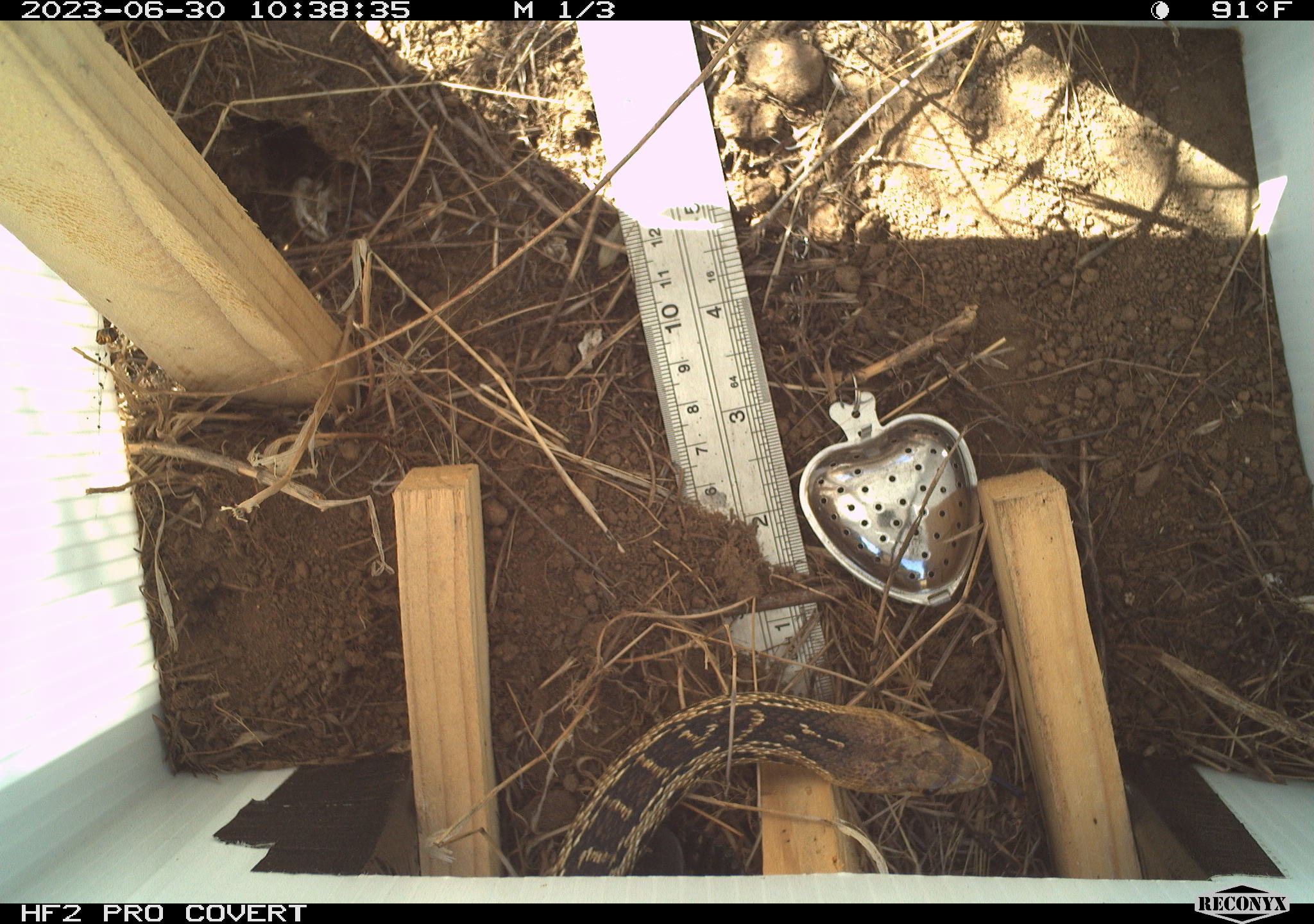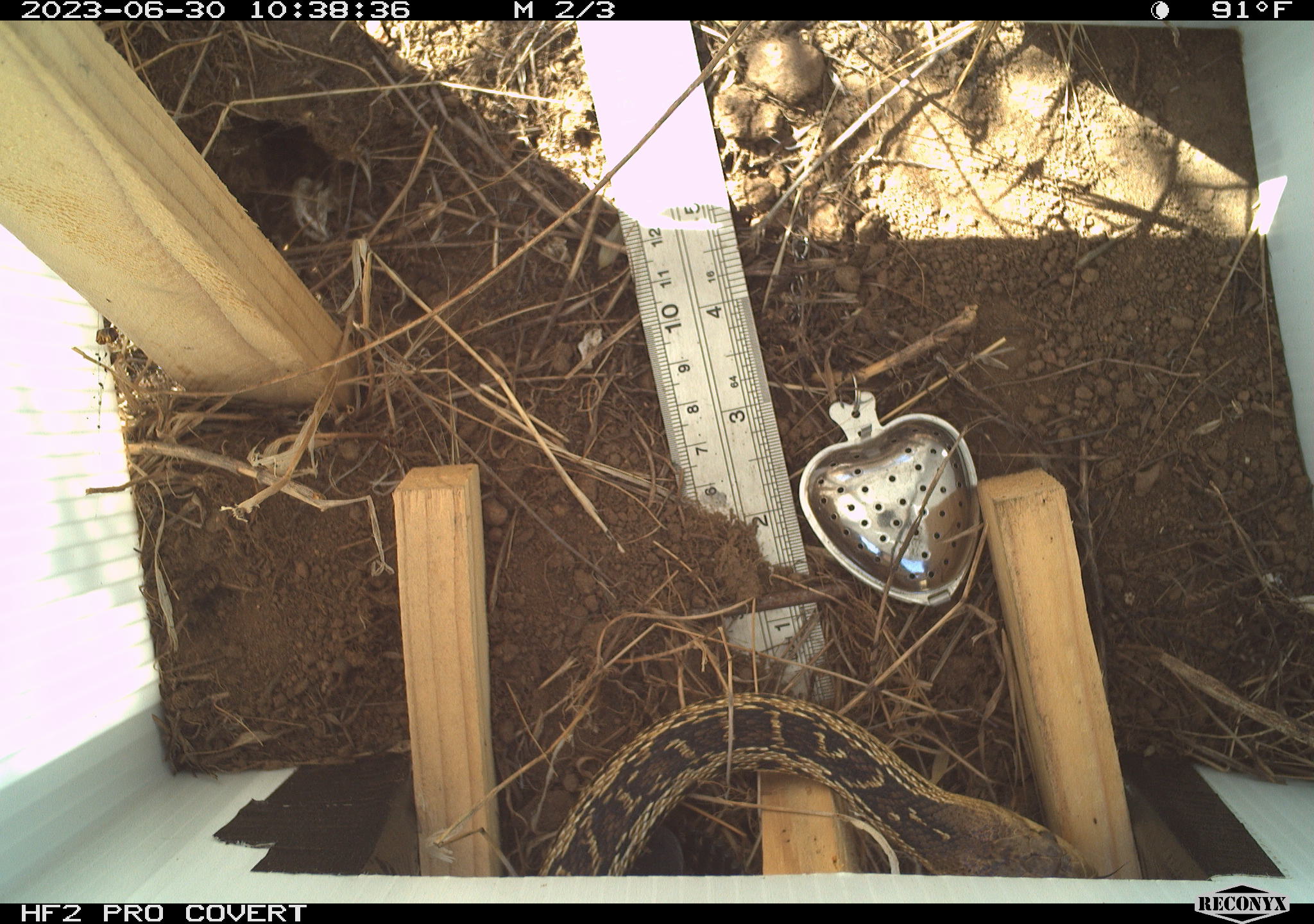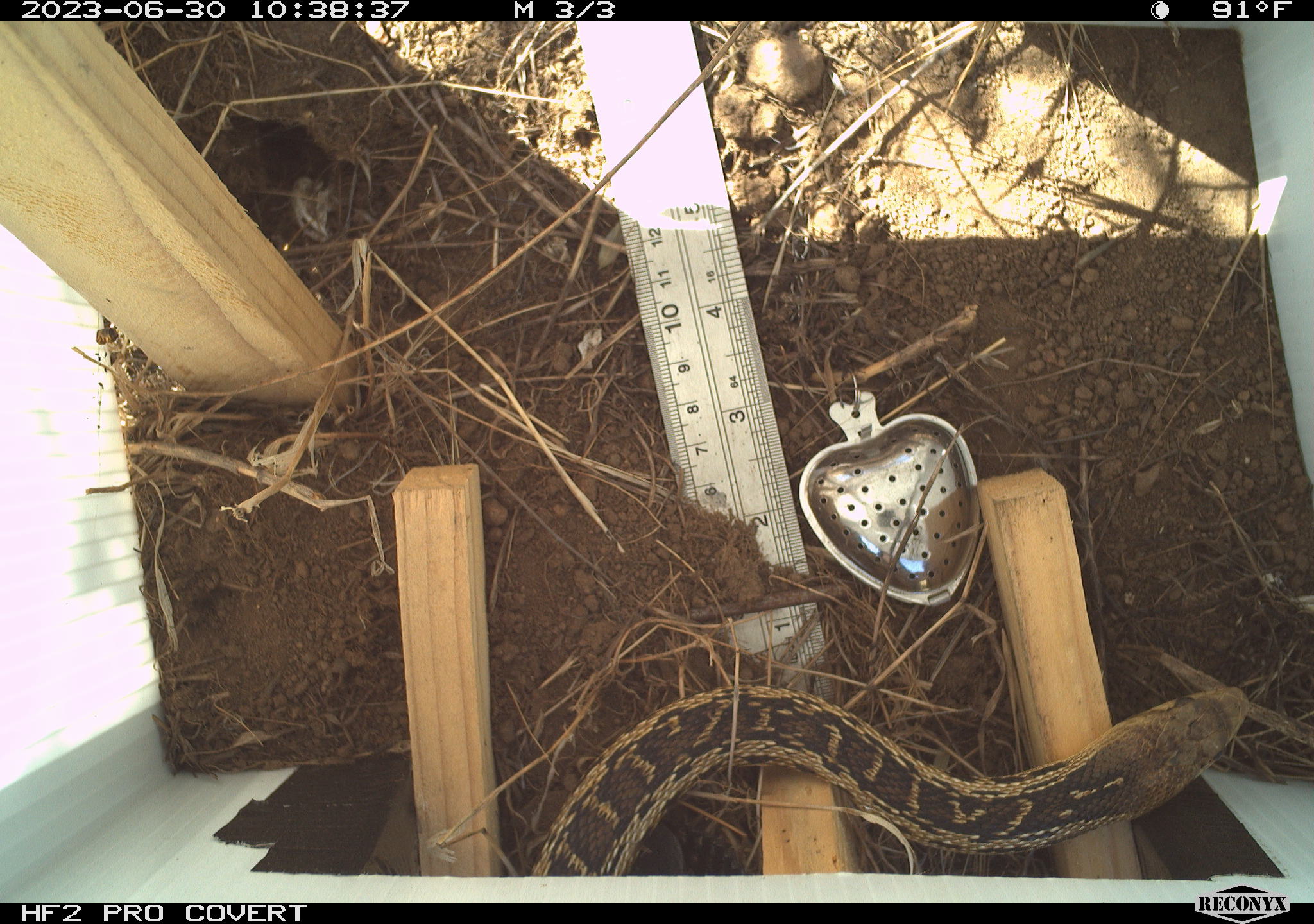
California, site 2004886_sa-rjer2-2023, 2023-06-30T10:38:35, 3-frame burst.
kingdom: Animalia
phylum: Chordata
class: Reptilia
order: Squamata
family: Colubridae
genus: Pituophis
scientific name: Pituophis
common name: bullsnakes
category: pituophis species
Pituophis species (bullsnakes) (Pituophis).